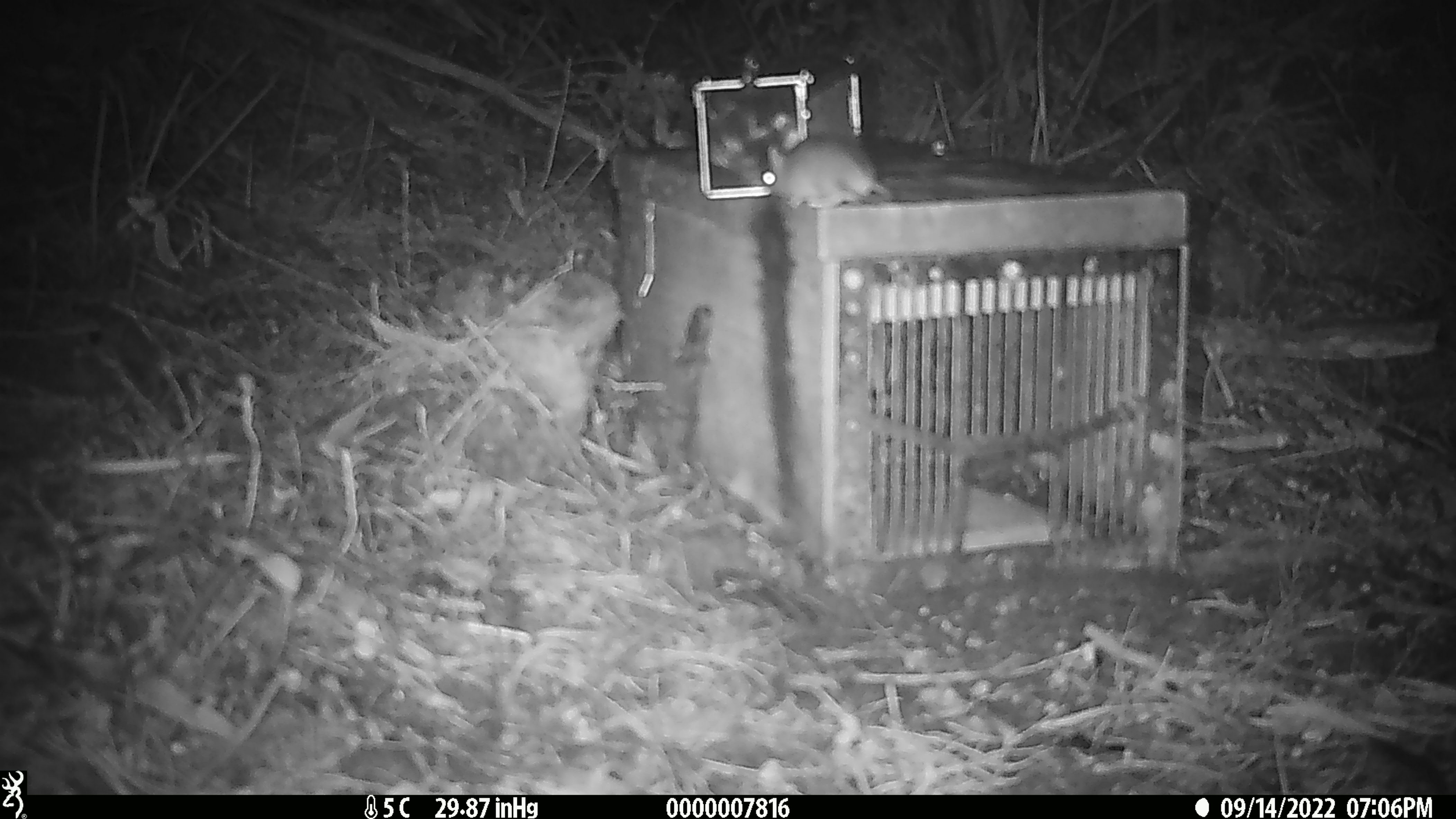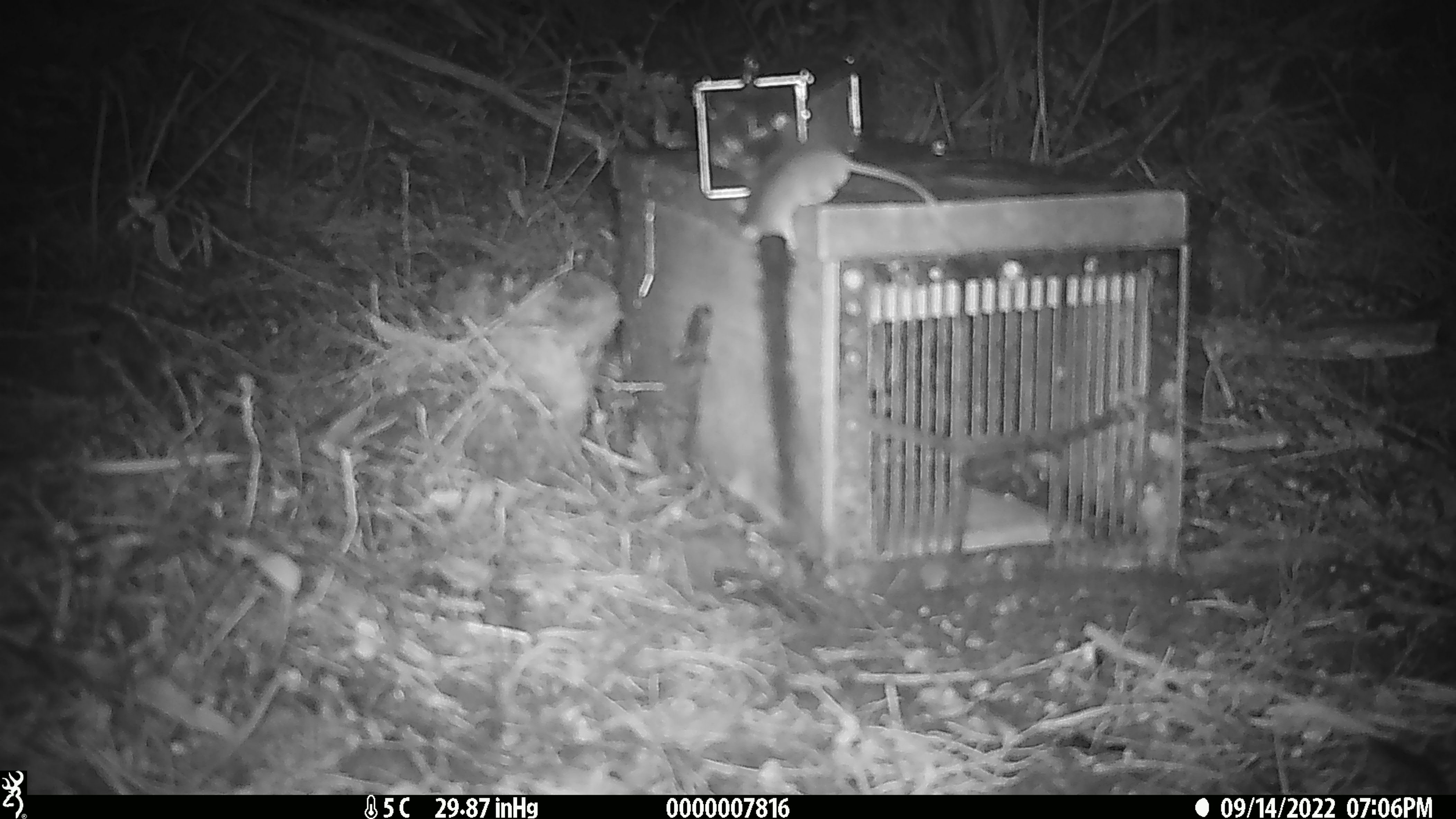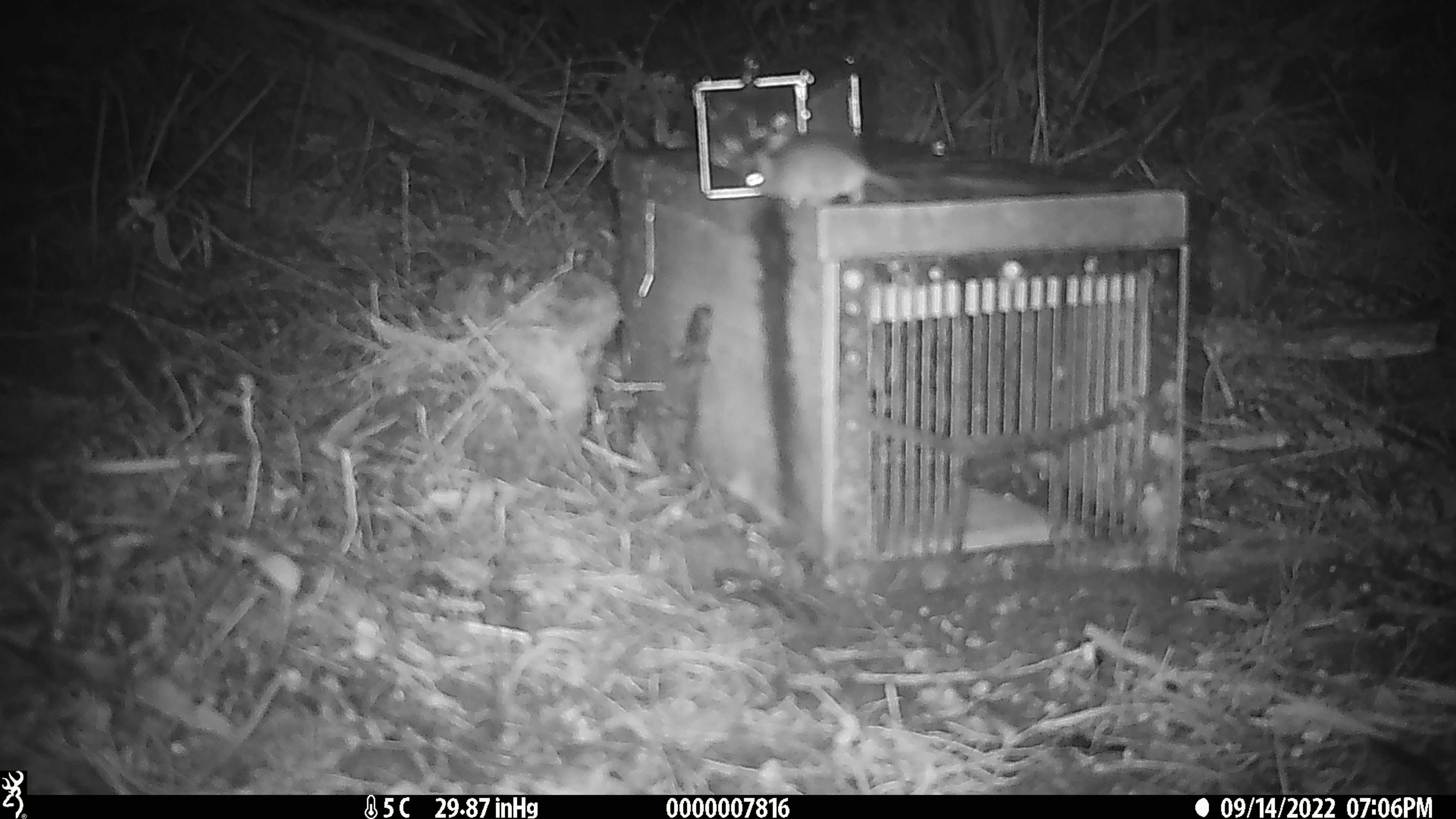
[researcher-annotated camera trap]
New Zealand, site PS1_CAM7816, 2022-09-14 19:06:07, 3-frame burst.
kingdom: Animalia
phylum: Chordata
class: Mammalia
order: Rodentia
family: Muridae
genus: Mus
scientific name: Mus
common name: mouse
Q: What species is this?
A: Mouse (Mus).